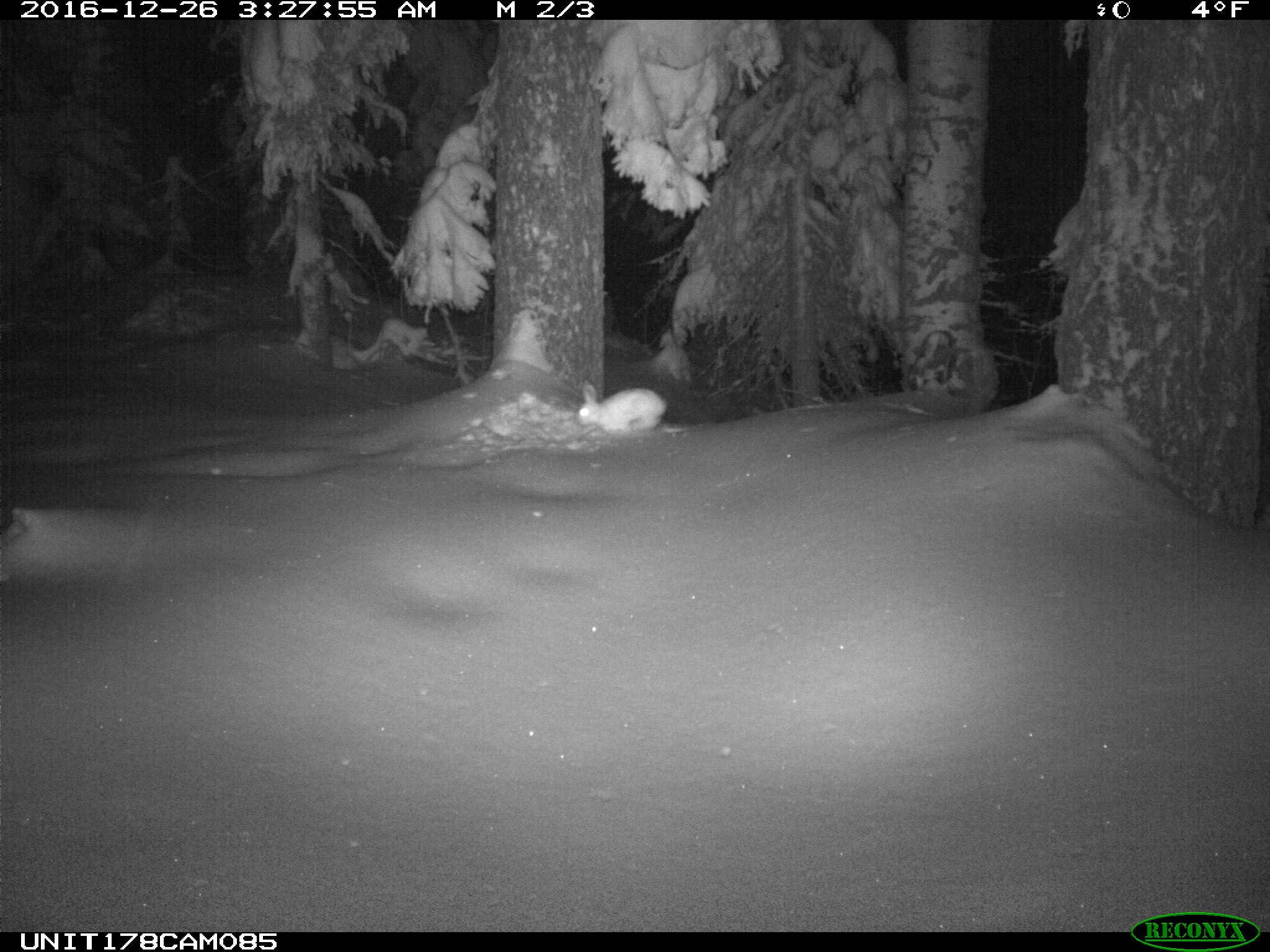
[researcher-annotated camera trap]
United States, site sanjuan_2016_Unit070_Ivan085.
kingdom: Animalia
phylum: Chordata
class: Mammalia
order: Lagomorpha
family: Leporidae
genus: Lepus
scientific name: Lepus americanus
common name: snowshoe hare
Lepus americanus (snowshoe hare).